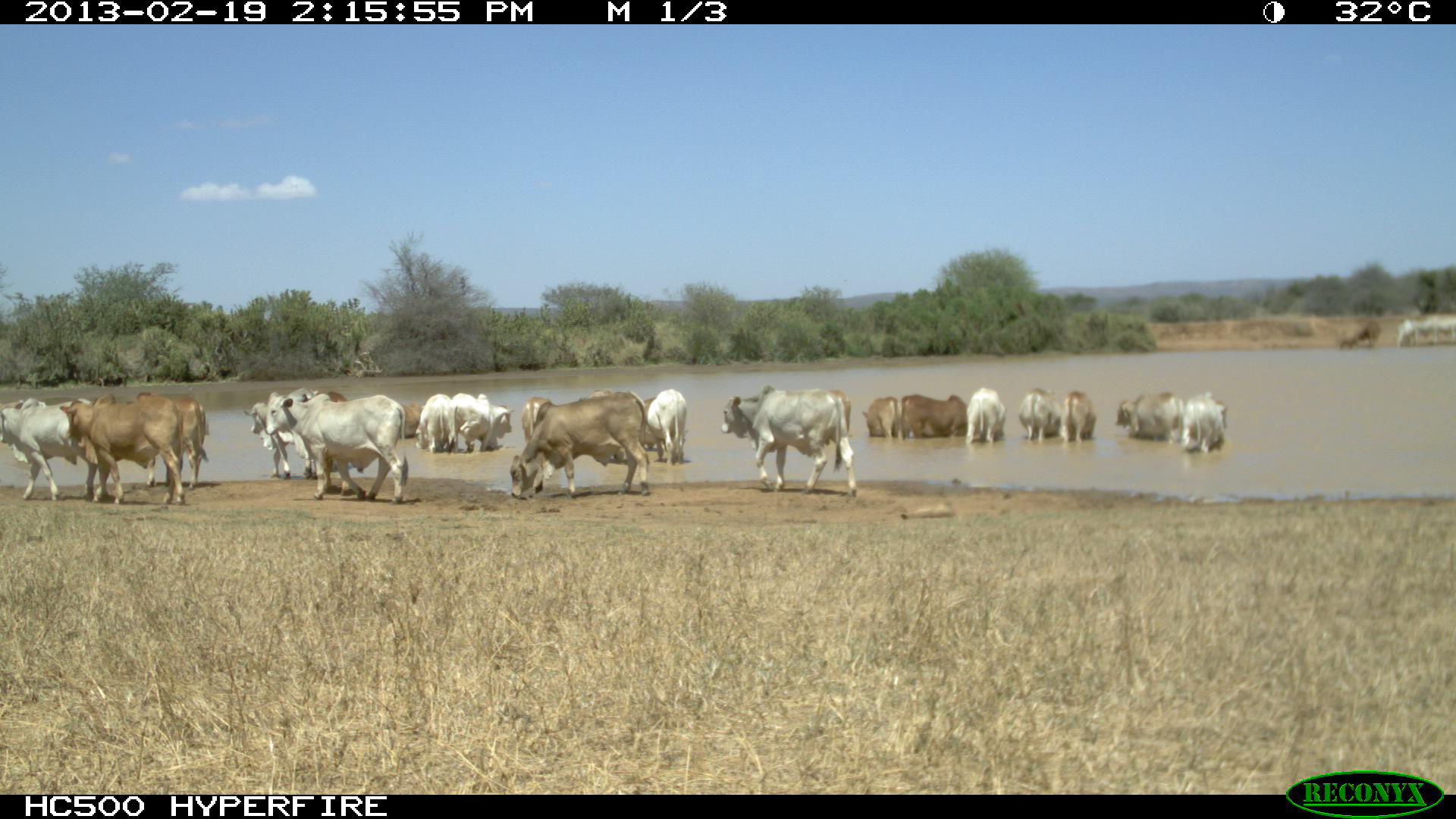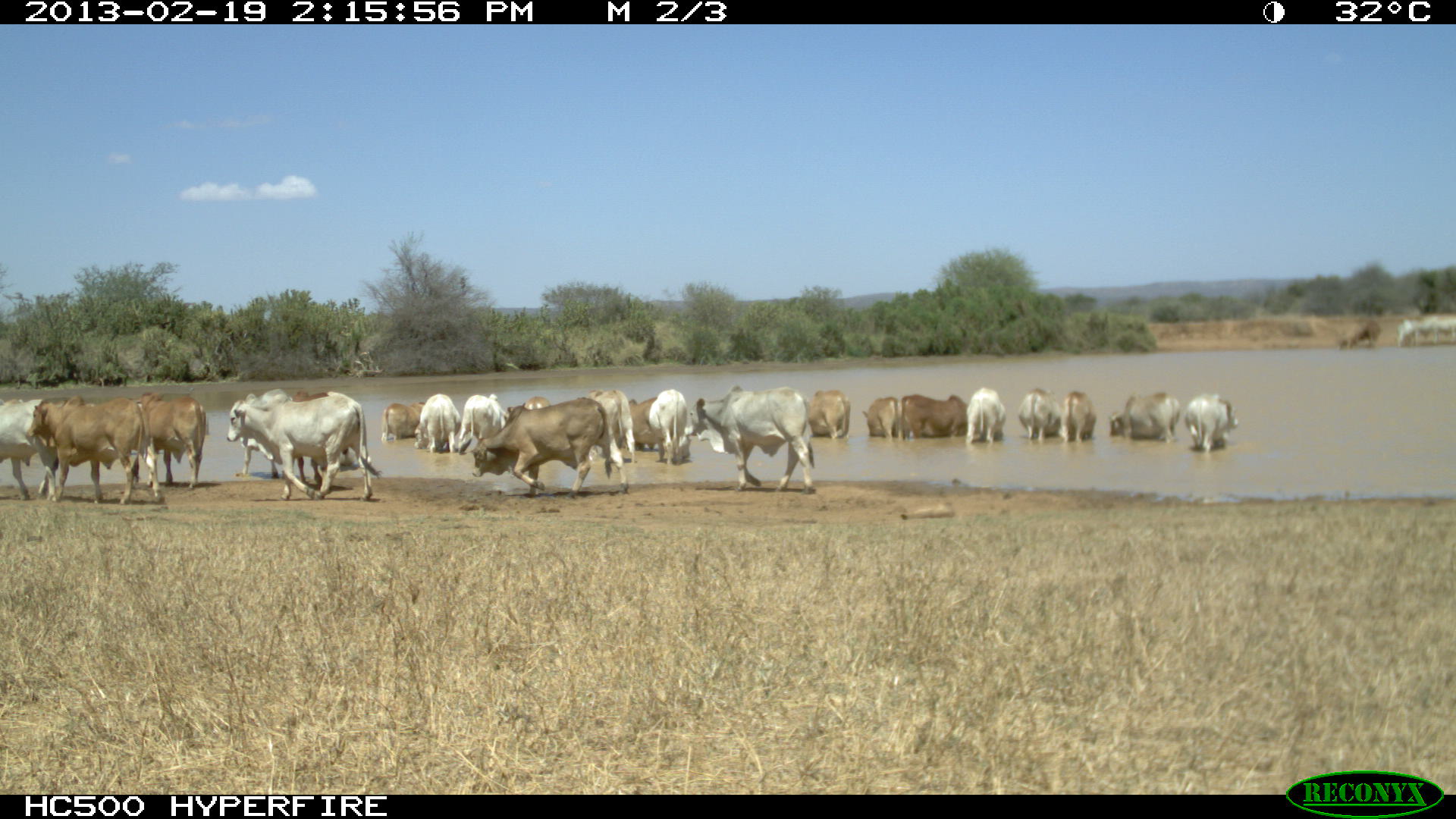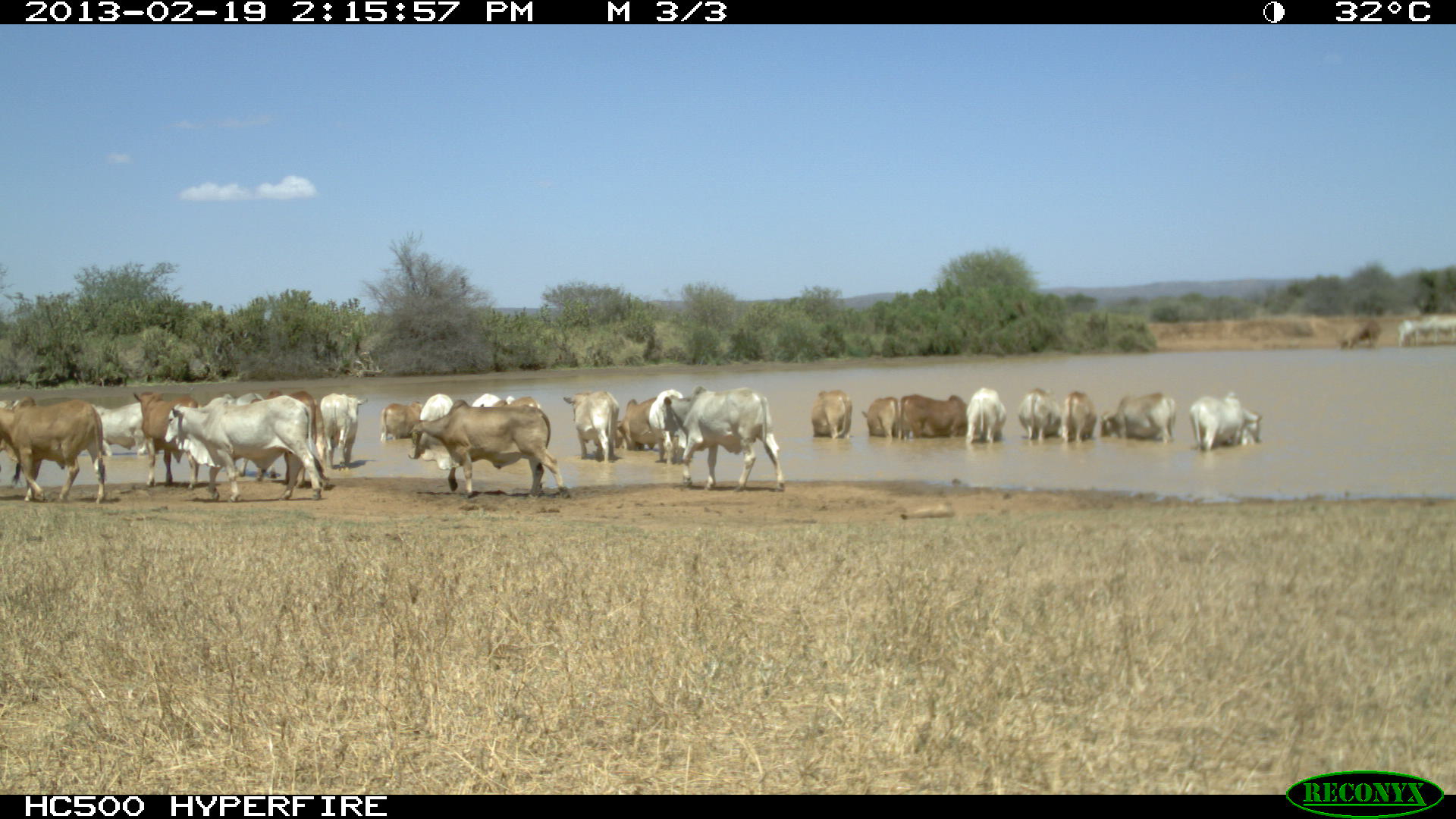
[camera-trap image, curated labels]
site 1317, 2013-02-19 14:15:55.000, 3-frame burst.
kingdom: Animalia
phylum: Chordata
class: Mammalia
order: Artiodactyla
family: Bovidae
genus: Bos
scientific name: Bos taurus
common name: domestic cattle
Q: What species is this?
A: Bos taurus (domestic cattle).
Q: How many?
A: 1.